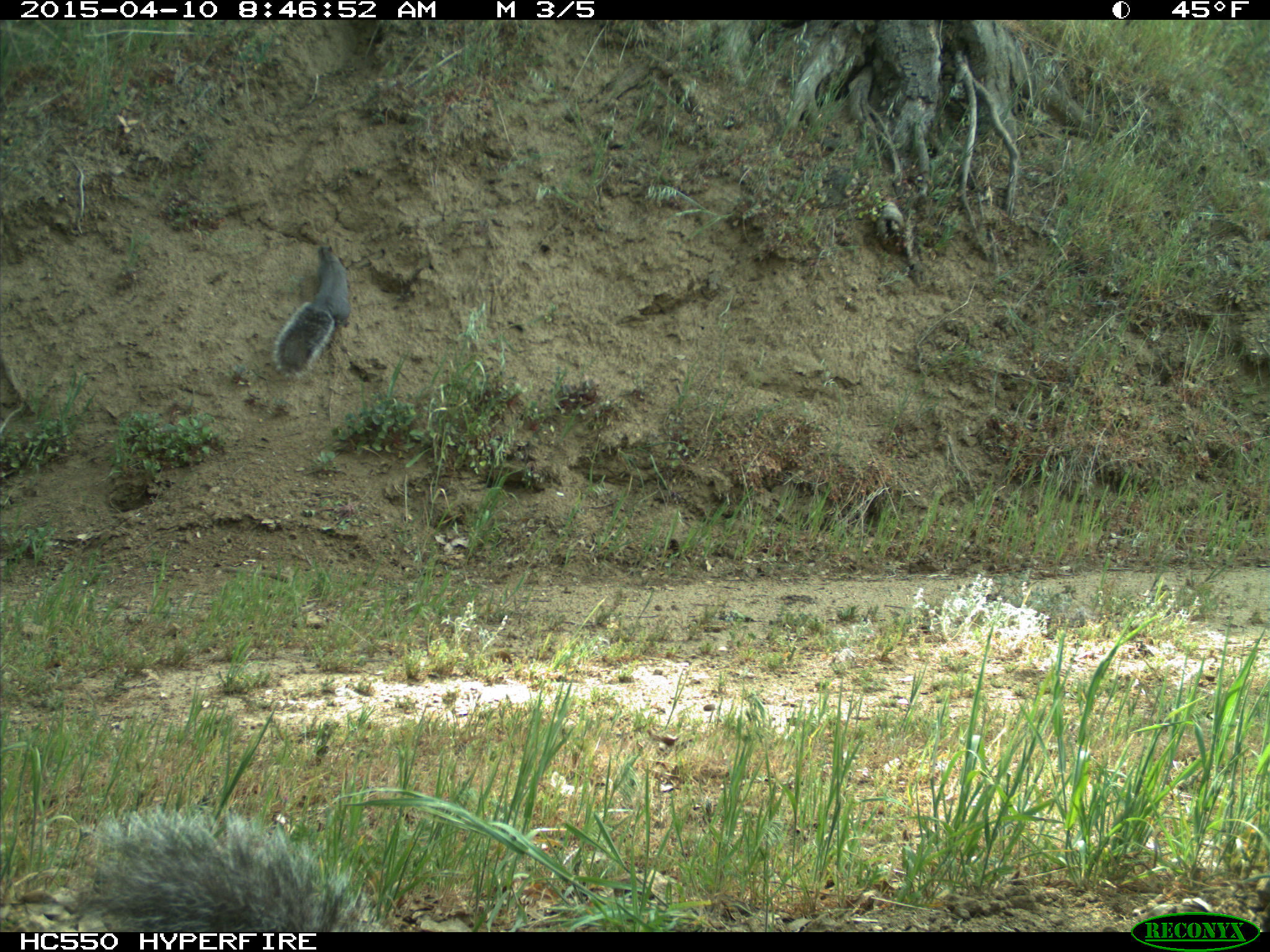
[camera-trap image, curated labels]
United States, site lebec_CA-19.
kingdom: Animalia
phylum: Chordata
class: Mammalia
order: Rodentia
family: Sciuridae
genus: Sciurus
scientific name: Sciurus carolinensis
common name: eastern gray squirrel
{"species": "Sciurus carolinensis (eastern gray squirrel)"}